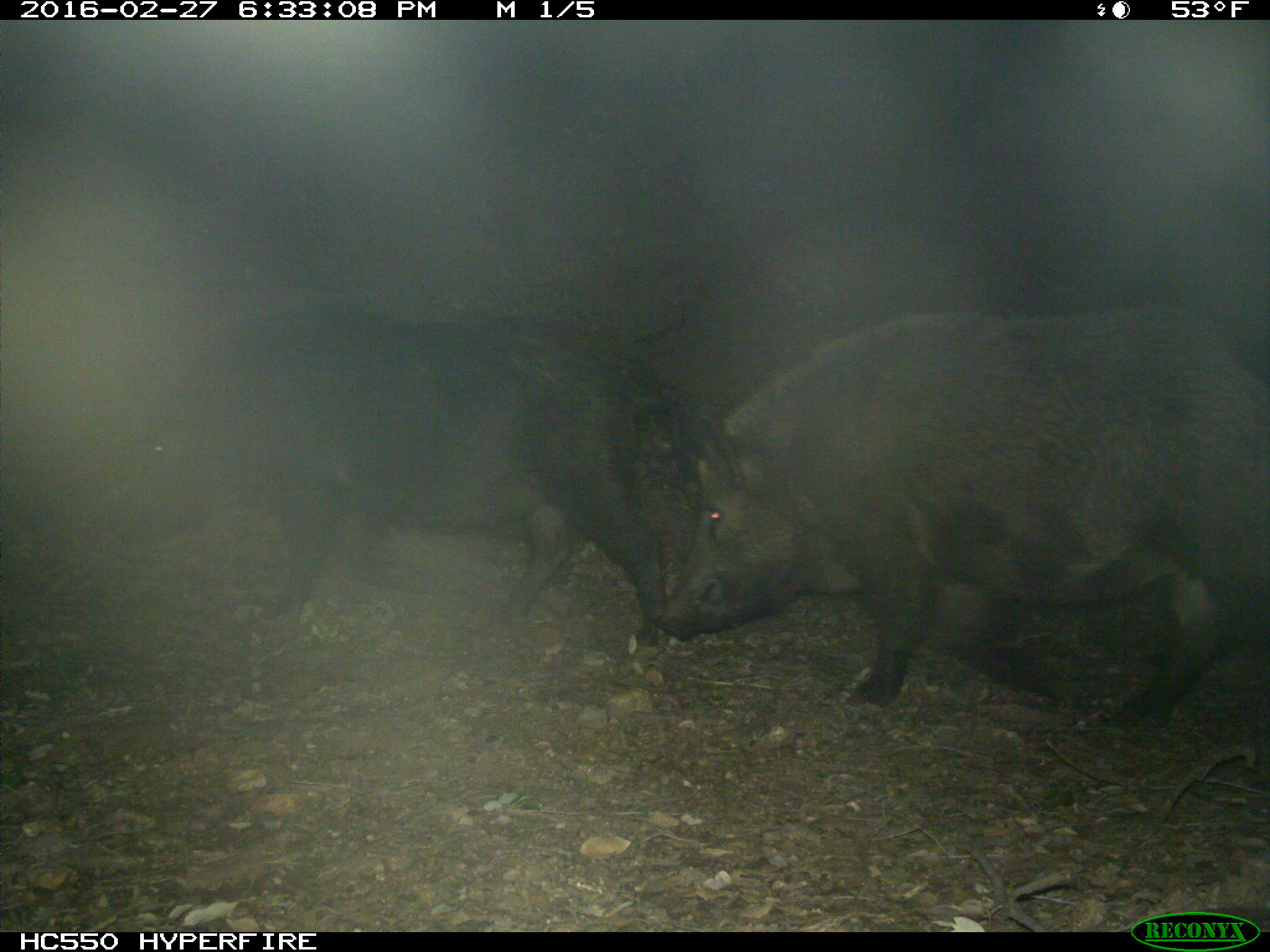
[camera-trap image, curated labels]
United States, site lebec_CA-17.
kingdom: Animalia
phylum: Chordata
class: Mammalia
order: Artiodactyla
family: Suidae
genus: Sus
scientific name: Sus scrofa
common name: wild boar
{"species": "Sus scrofa (wild boar)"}